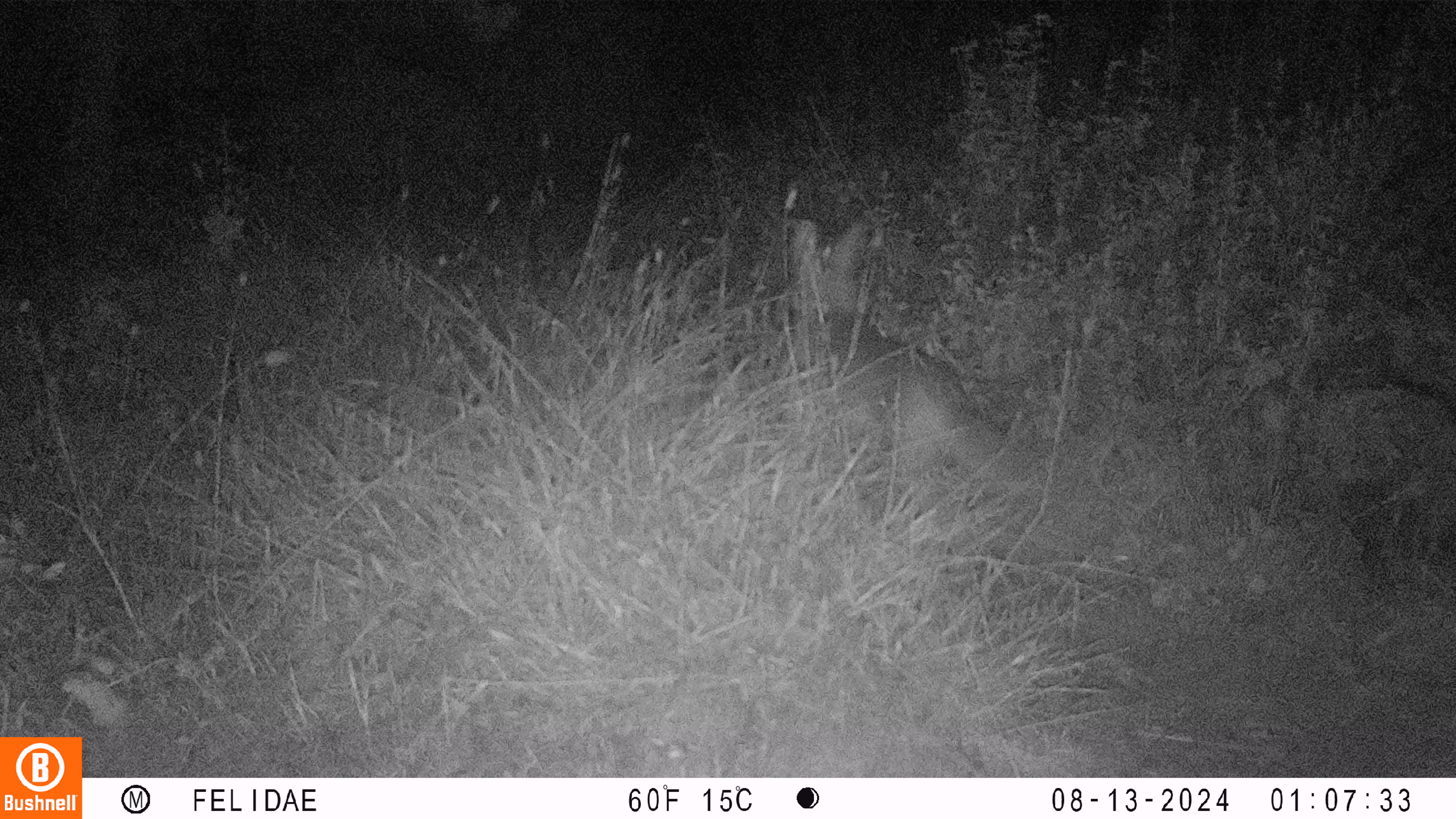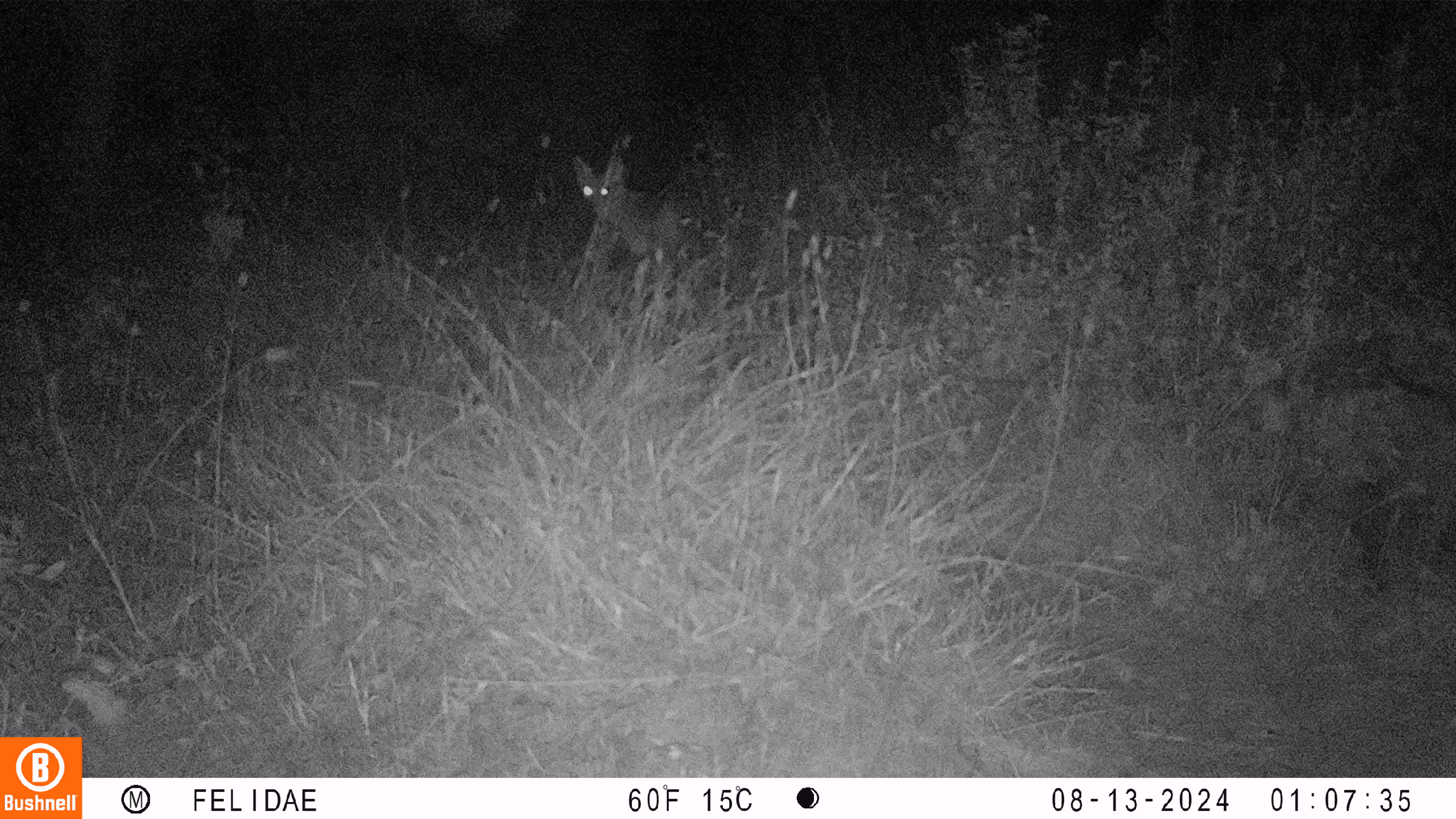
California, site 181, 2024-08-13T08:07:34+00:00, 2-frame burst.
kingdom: Animalia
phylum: Chordata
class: Mammalia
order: Carnivora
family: Canidae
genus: Canis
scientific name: Canis latrans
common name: coyote